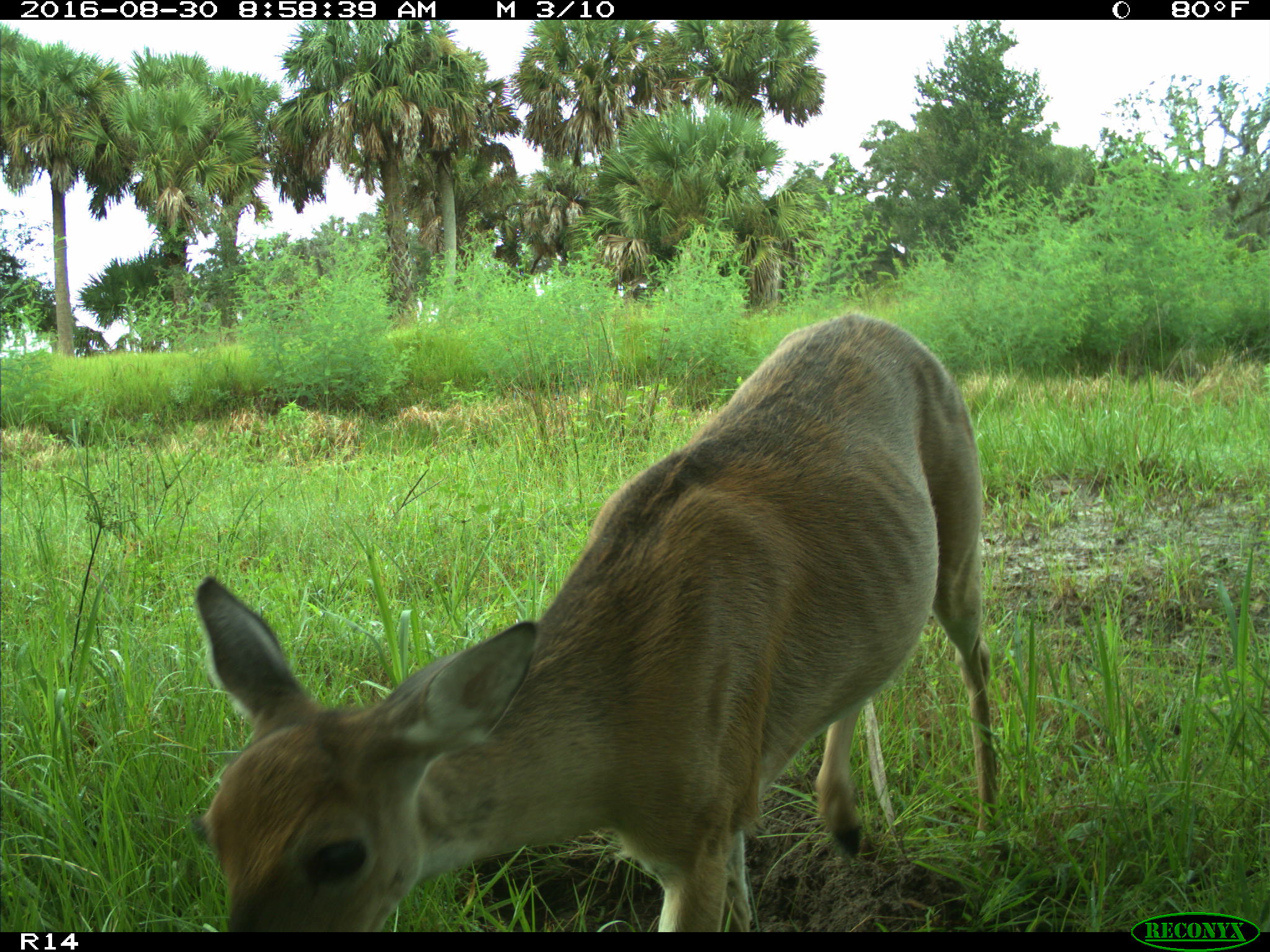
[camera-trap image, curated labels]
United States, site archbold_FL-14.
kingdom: Animalia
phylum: Chordata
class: Mammalia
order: Artiodactyla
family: Cervidae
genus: Odocoileus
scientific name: Odocoileus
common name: deer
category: unidentified deer